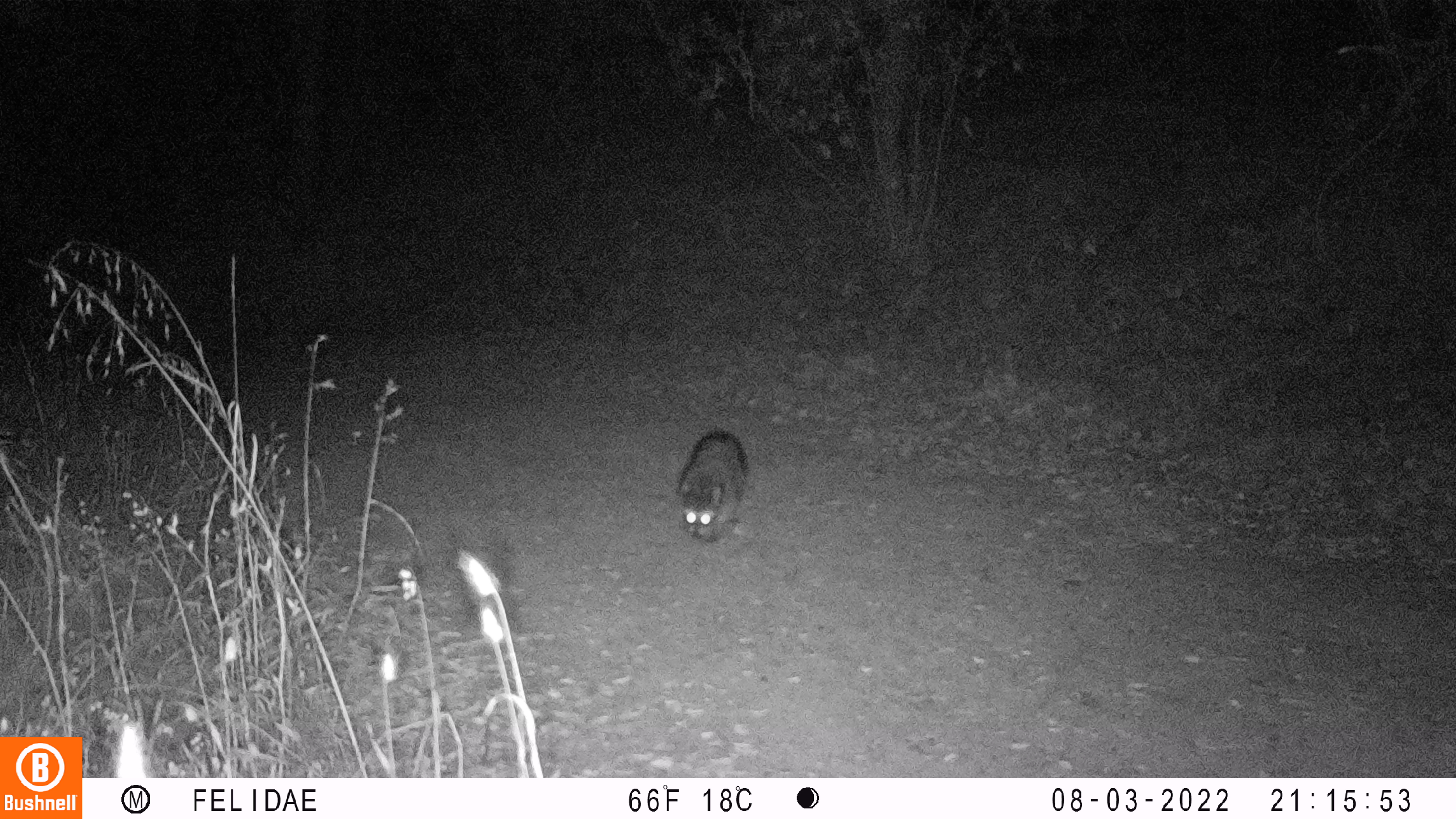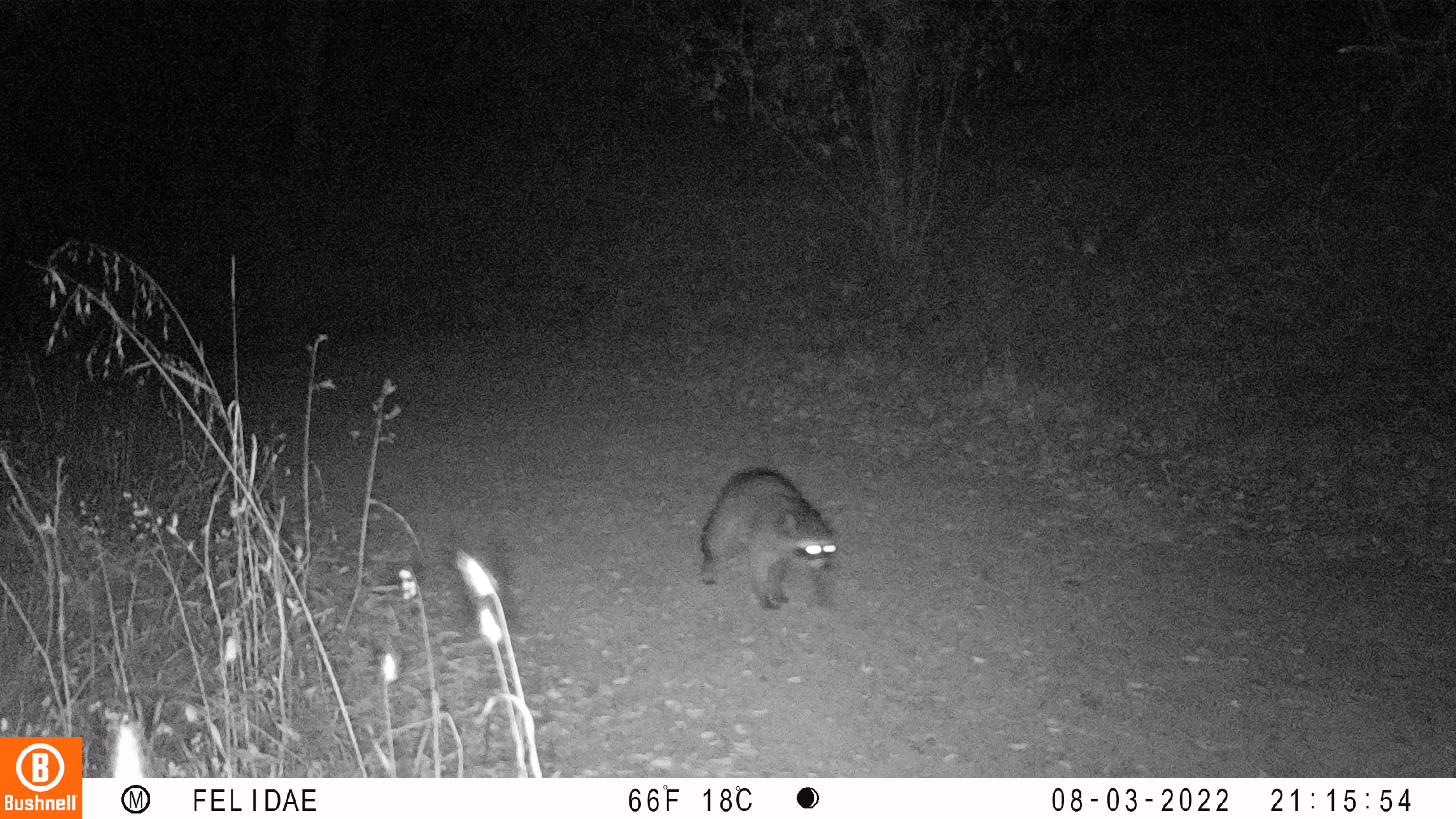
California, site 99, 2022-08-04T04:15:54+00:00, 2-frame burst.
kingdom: Animalia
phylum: Chordata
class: Mammalia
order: Carnivora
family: Procyonidae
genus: Procyon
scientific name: Procyon lotor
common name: raccoon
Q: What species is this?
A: Raccoon (Procyon lotor).